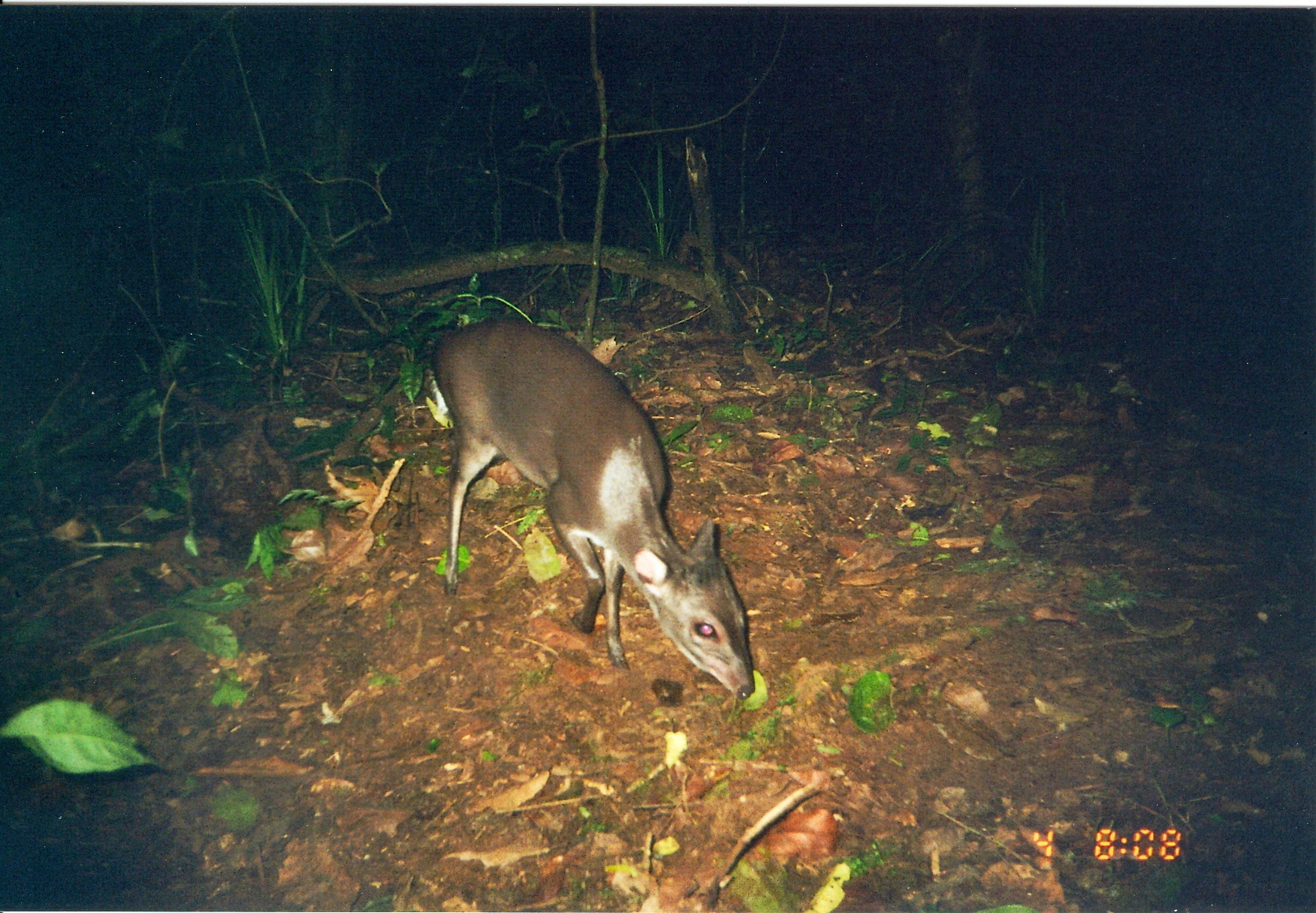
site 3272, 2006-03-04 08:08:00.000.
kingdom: Animalia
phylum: Chordata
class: Mammalia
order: Artiodactyla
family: Bovidae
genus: Philantomba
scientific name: Philantomba monticola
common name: blue duiker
Philantomba monticola (blue duiker), count 1.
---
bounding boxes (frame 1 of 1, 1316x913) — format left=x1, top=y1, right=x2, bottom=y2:
philantomba monticola: left=423, top=311, right=756, bottom=702